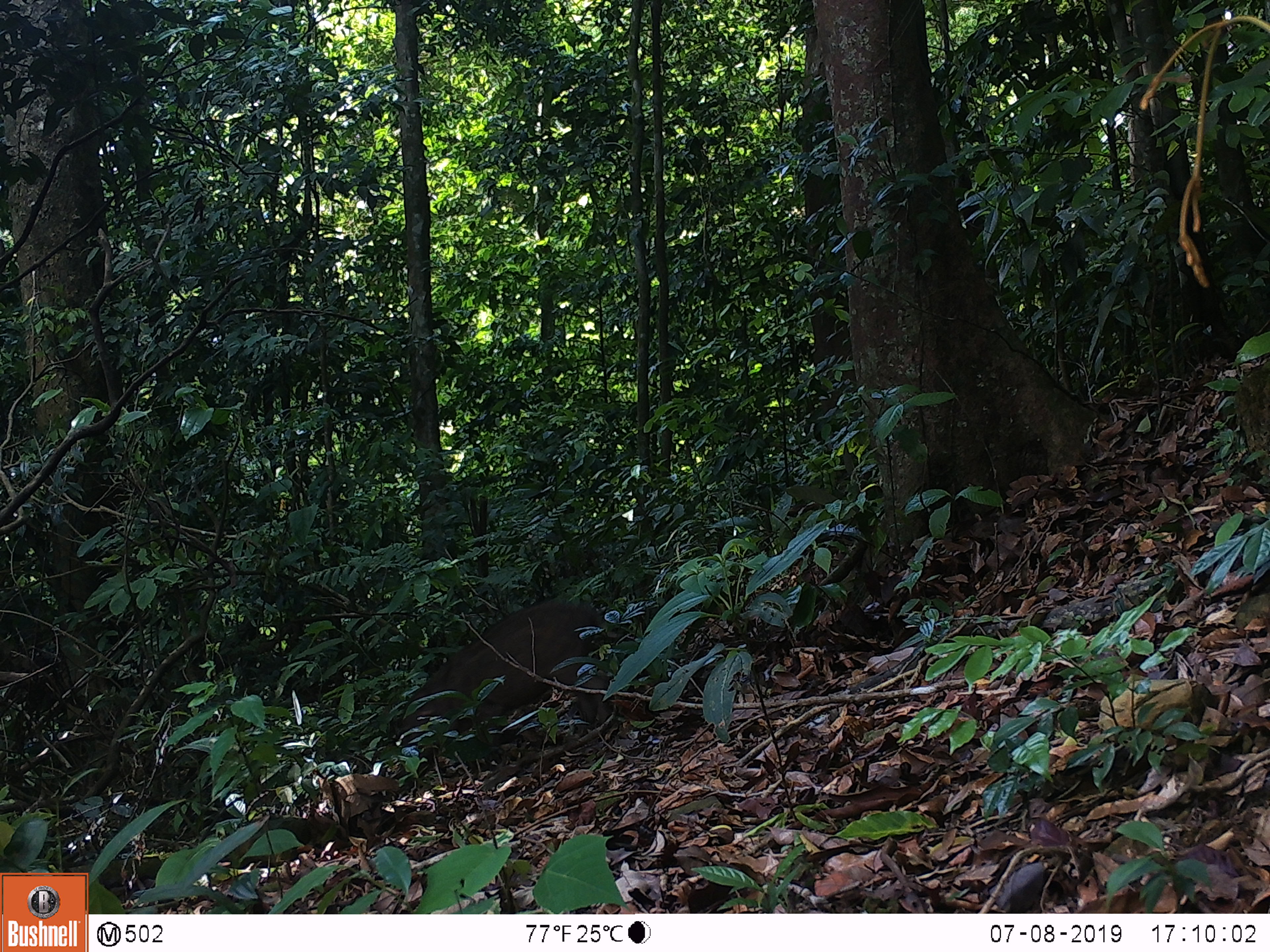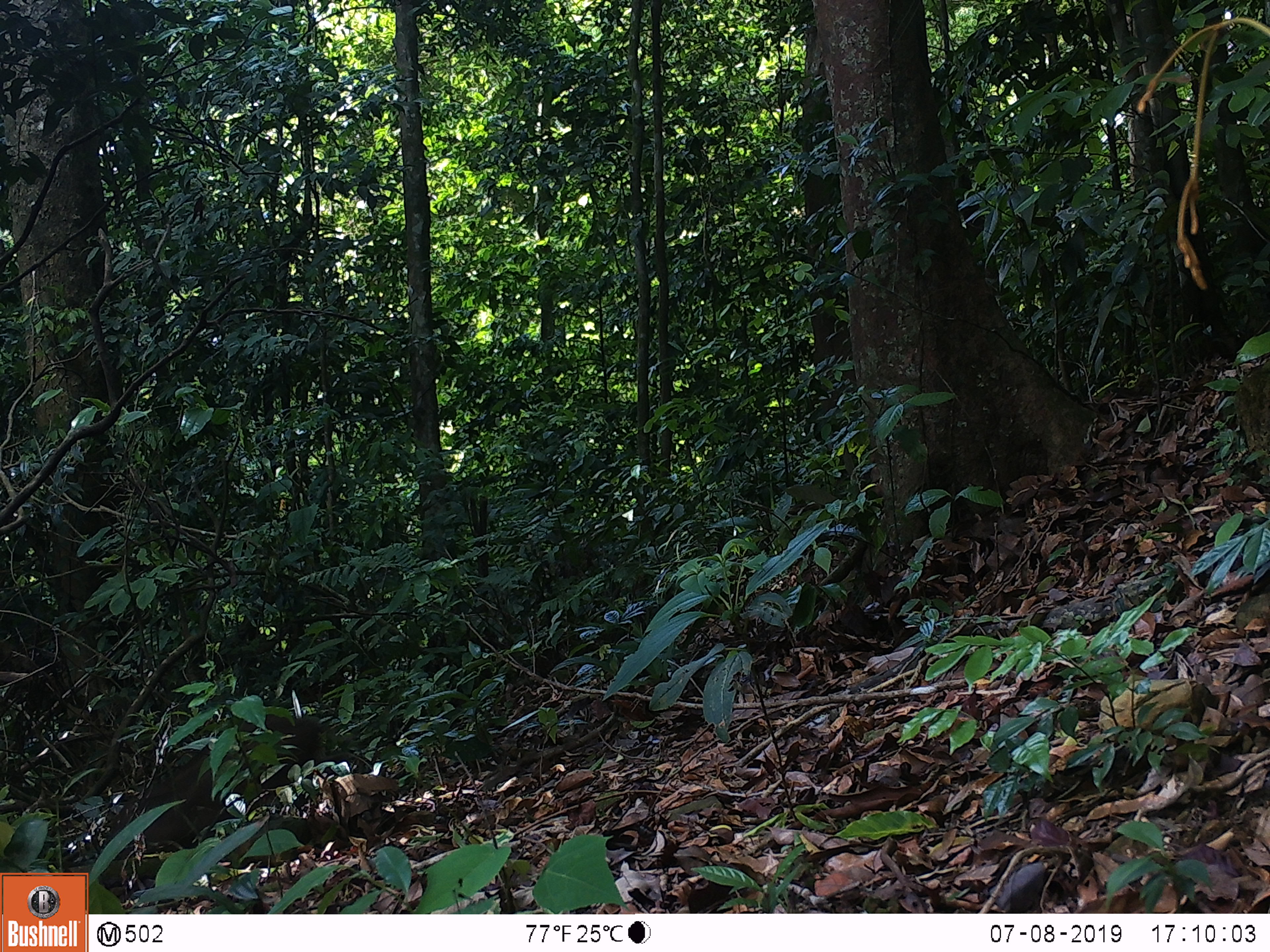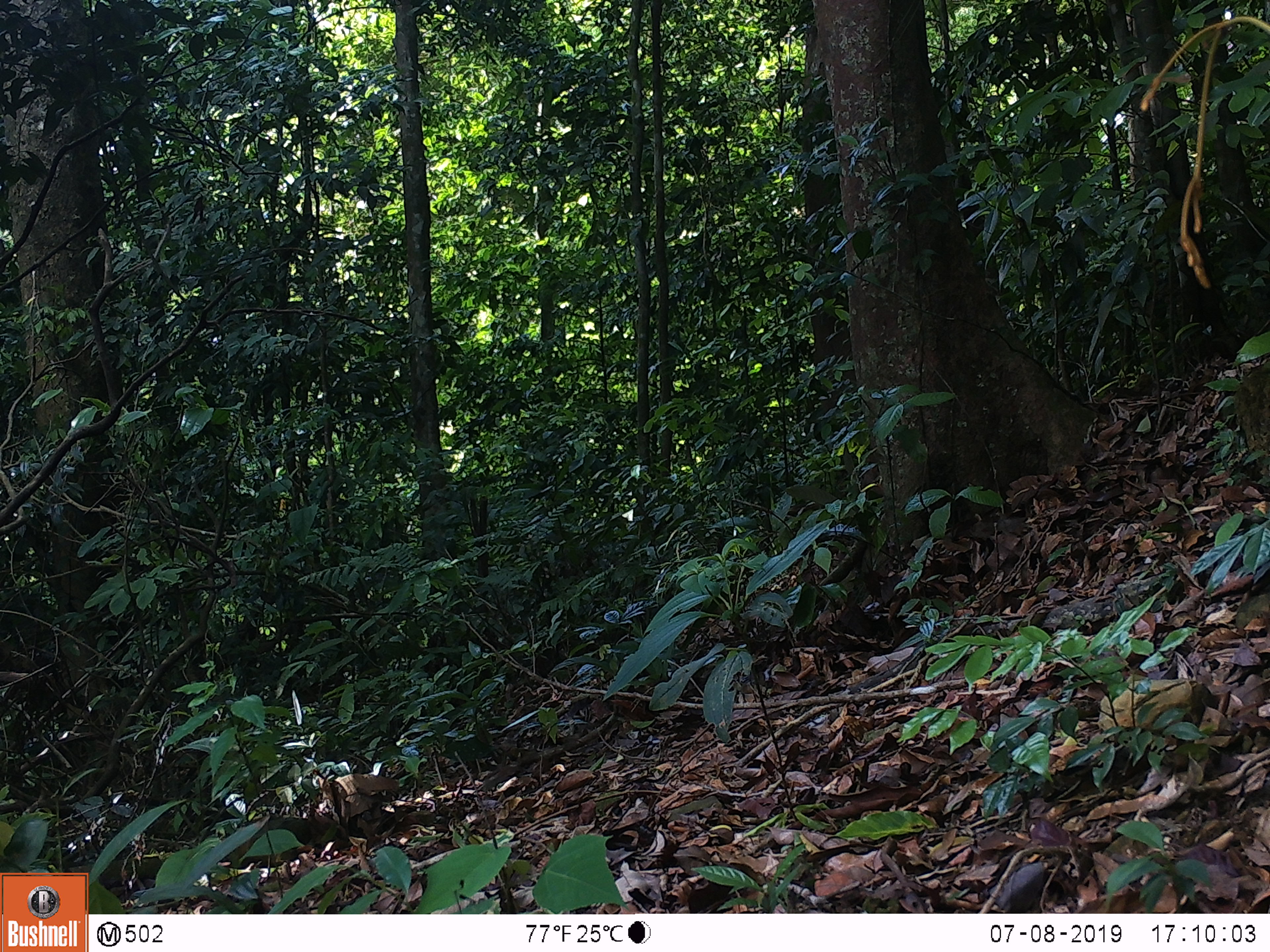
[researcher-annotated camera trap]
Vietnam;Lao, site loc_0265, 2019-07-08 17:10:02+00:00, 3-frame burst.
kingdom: Animalia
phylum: Chordata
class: Mammalia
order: Artiodactyla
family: Suidae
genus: Sus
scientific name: Sus scrofa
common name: eurasian wild pig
Eurasian wild pig (Sus scrofa). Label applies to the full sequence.